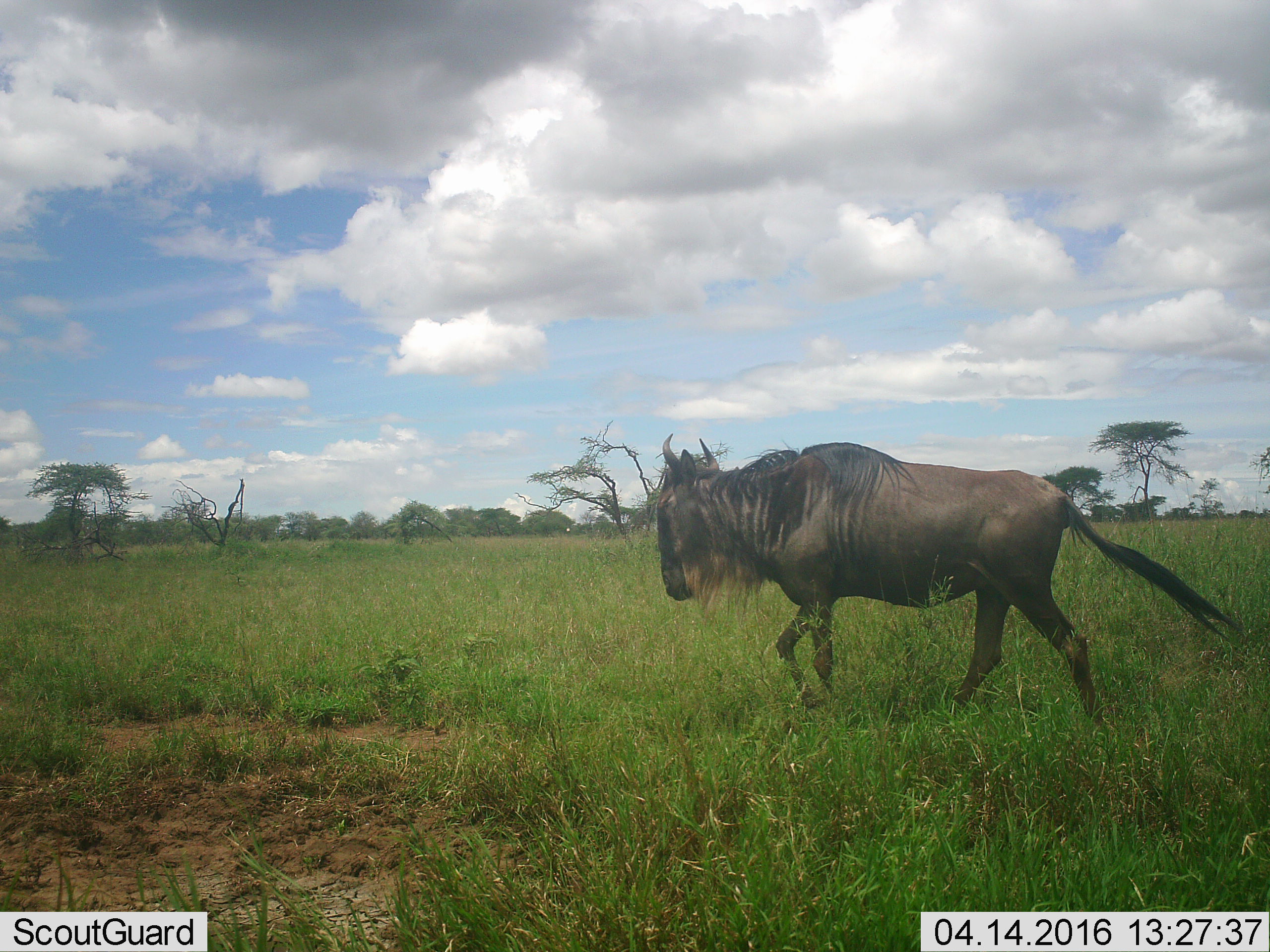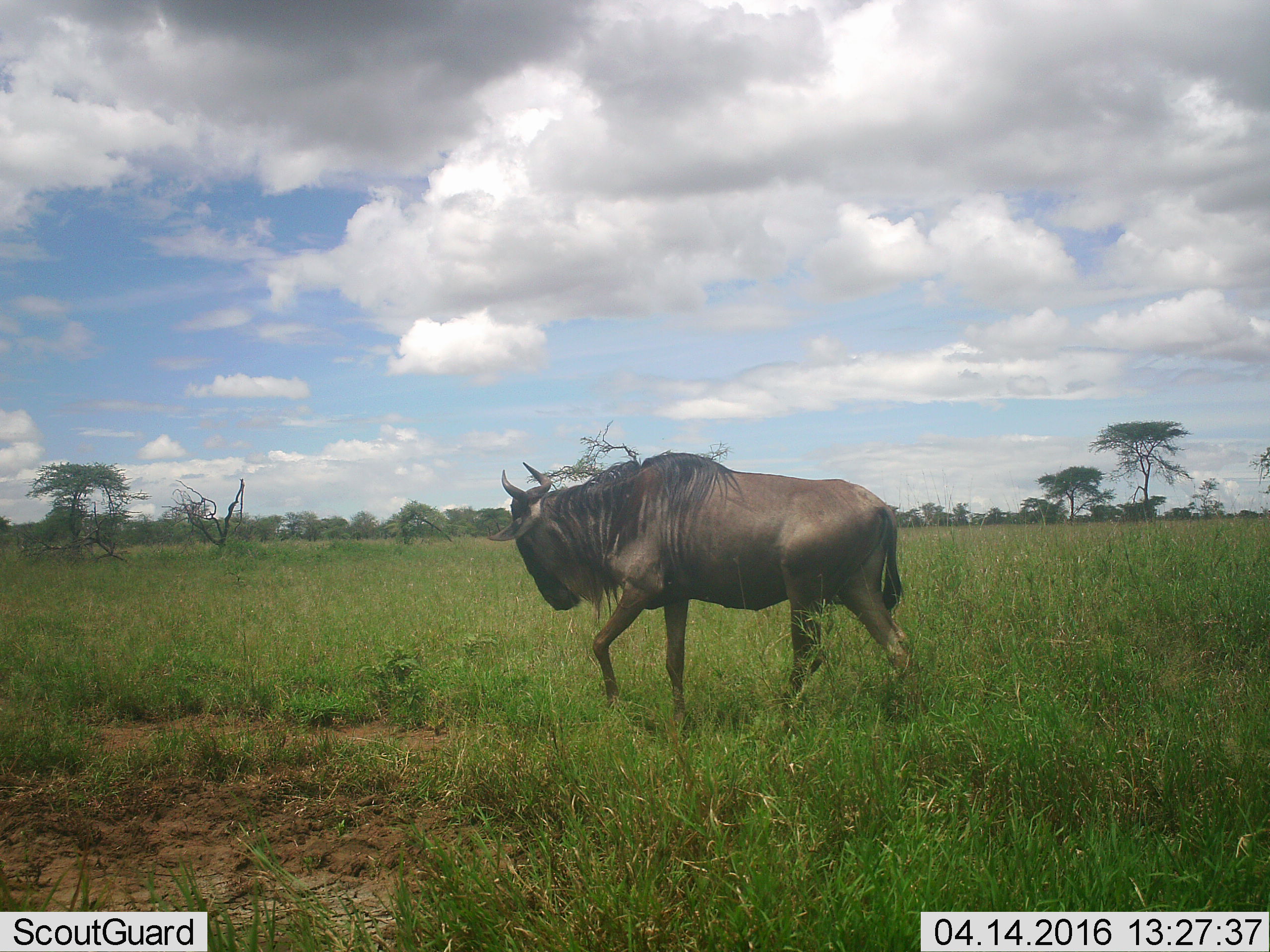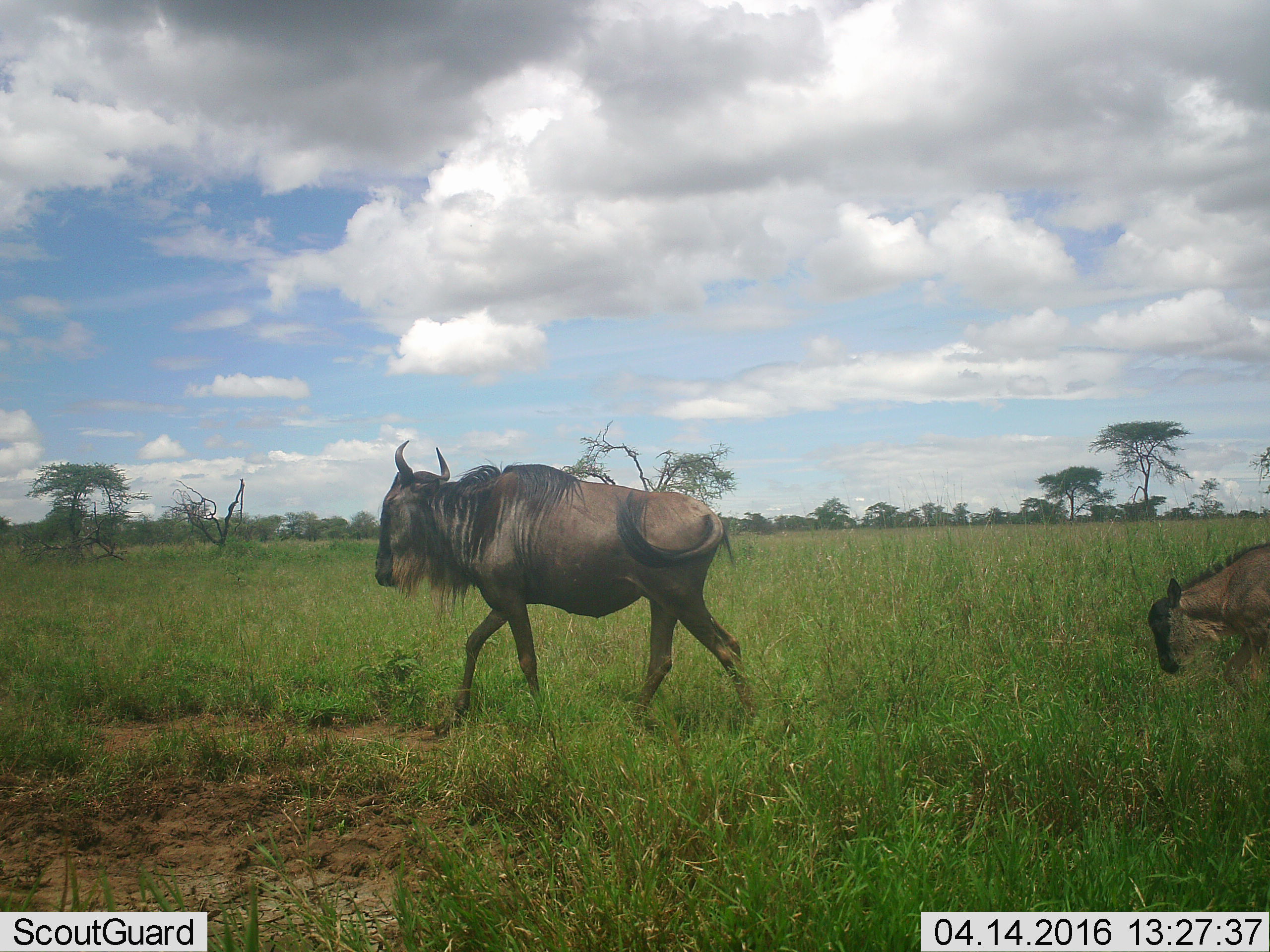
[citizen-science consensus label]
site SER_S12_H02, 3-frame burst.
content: unidentified animal